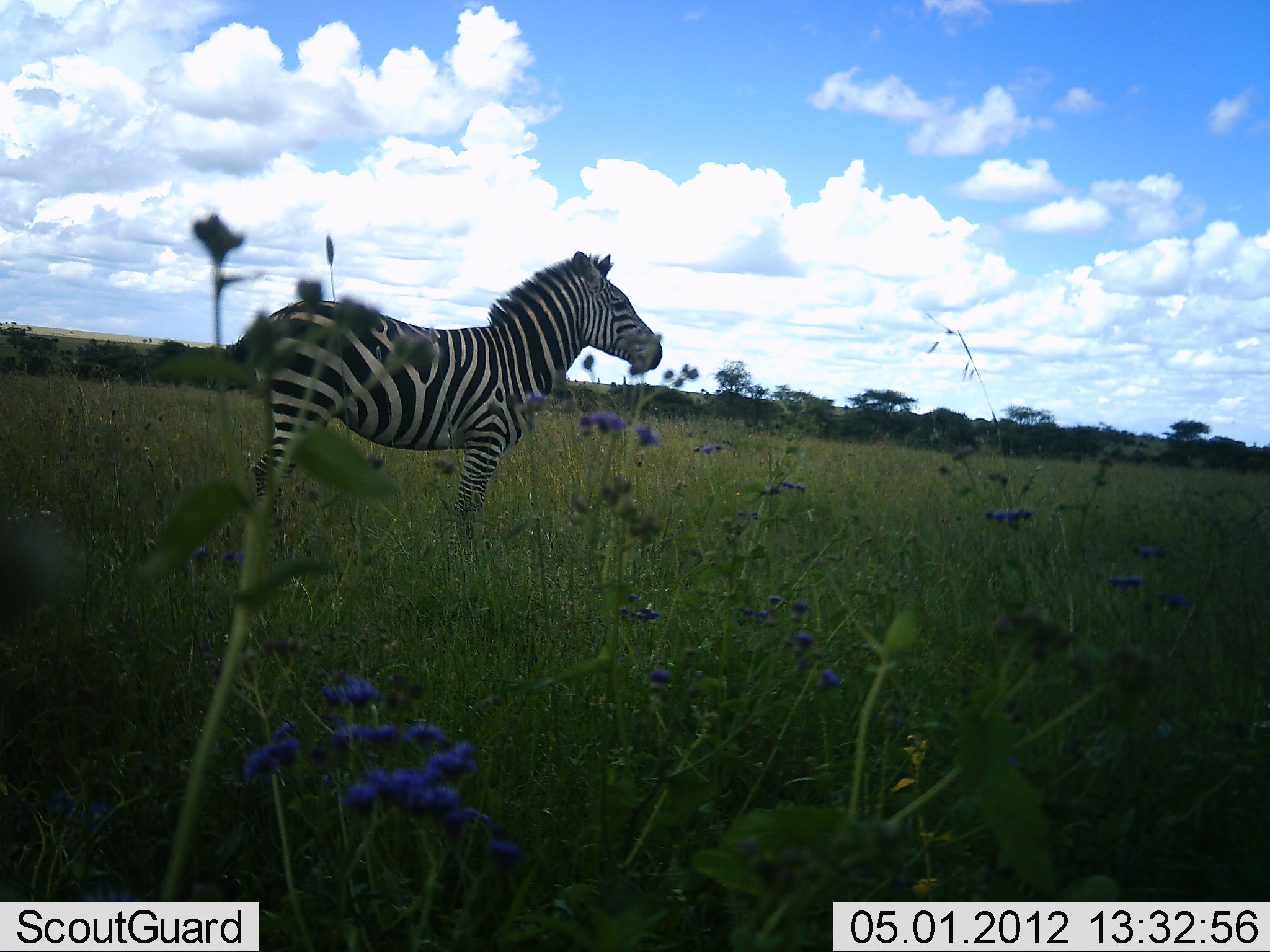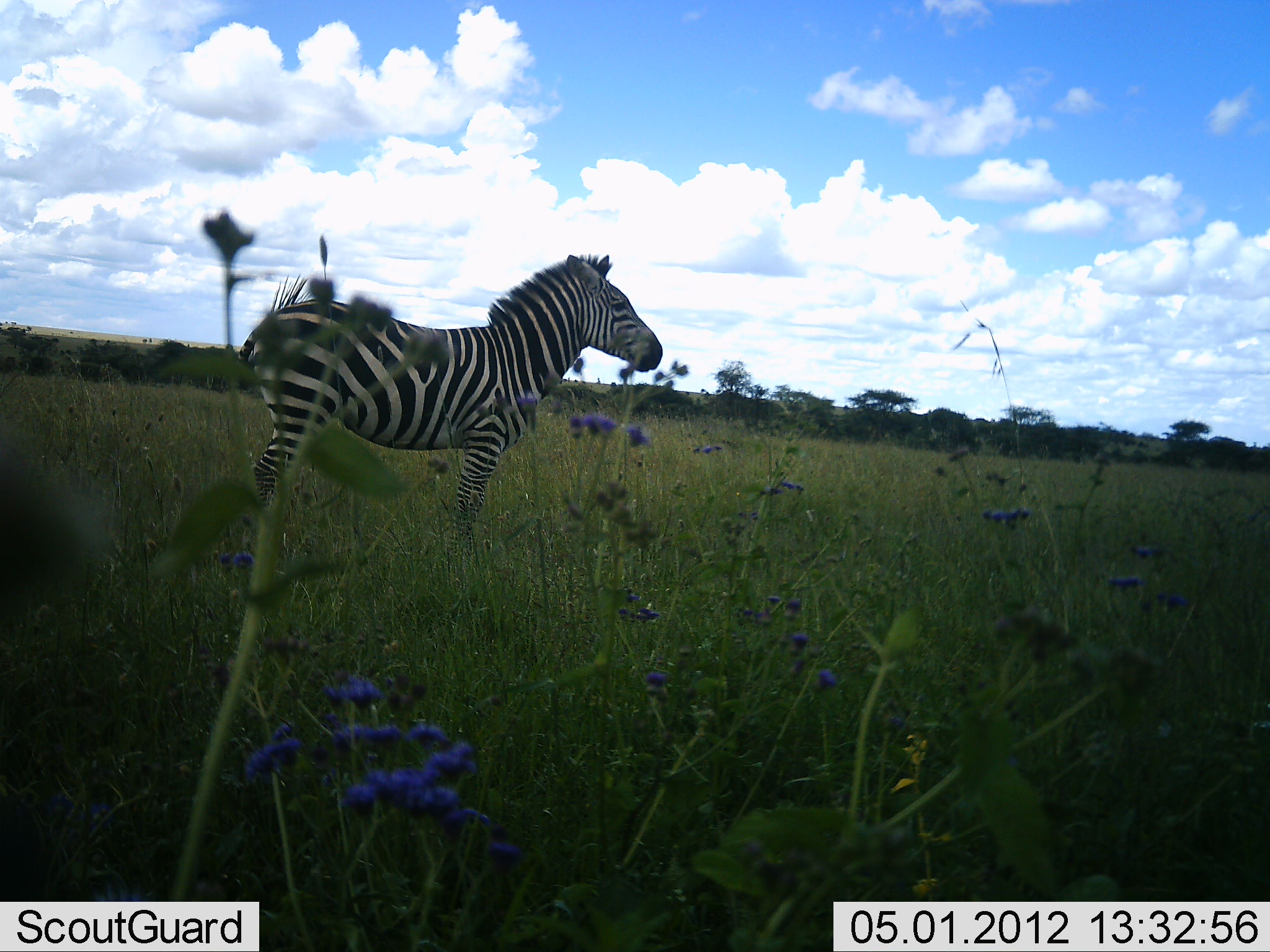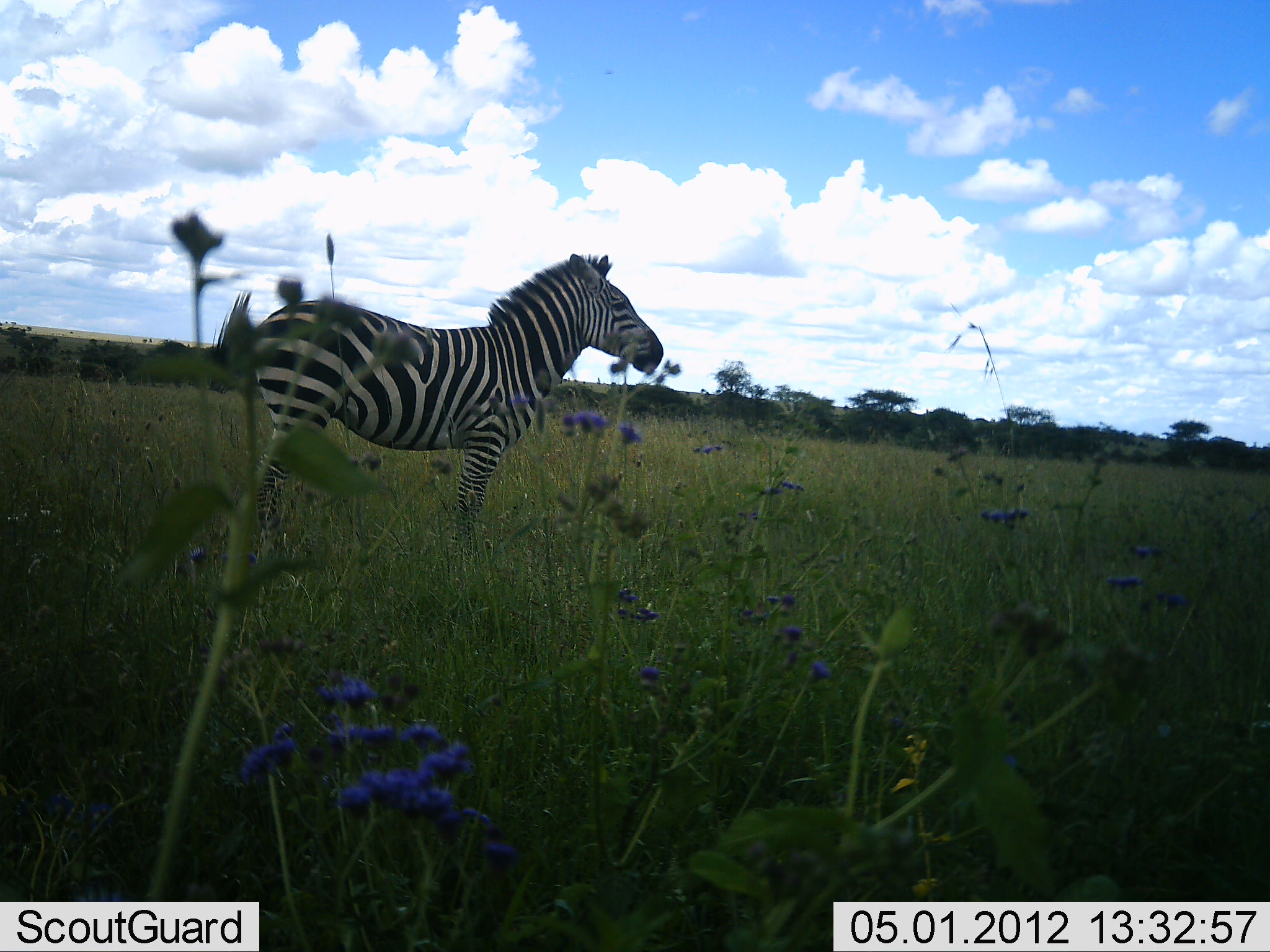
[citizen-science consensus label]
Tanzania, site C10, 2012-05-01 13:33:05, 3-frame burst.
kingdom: Animalia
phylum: Chordata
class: Mammalia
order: Perissodactyla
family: Equidae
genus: Equus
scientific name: Equus quagga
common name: plains zebra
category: zebra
Zebra (plains zebra) (Equus quagga), count 1. Behavior (volunteer vote fractions): standing 100%, resting 5%, moving 0%, interacting 0%. Young present (vote fraction): 5%. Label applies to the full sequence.